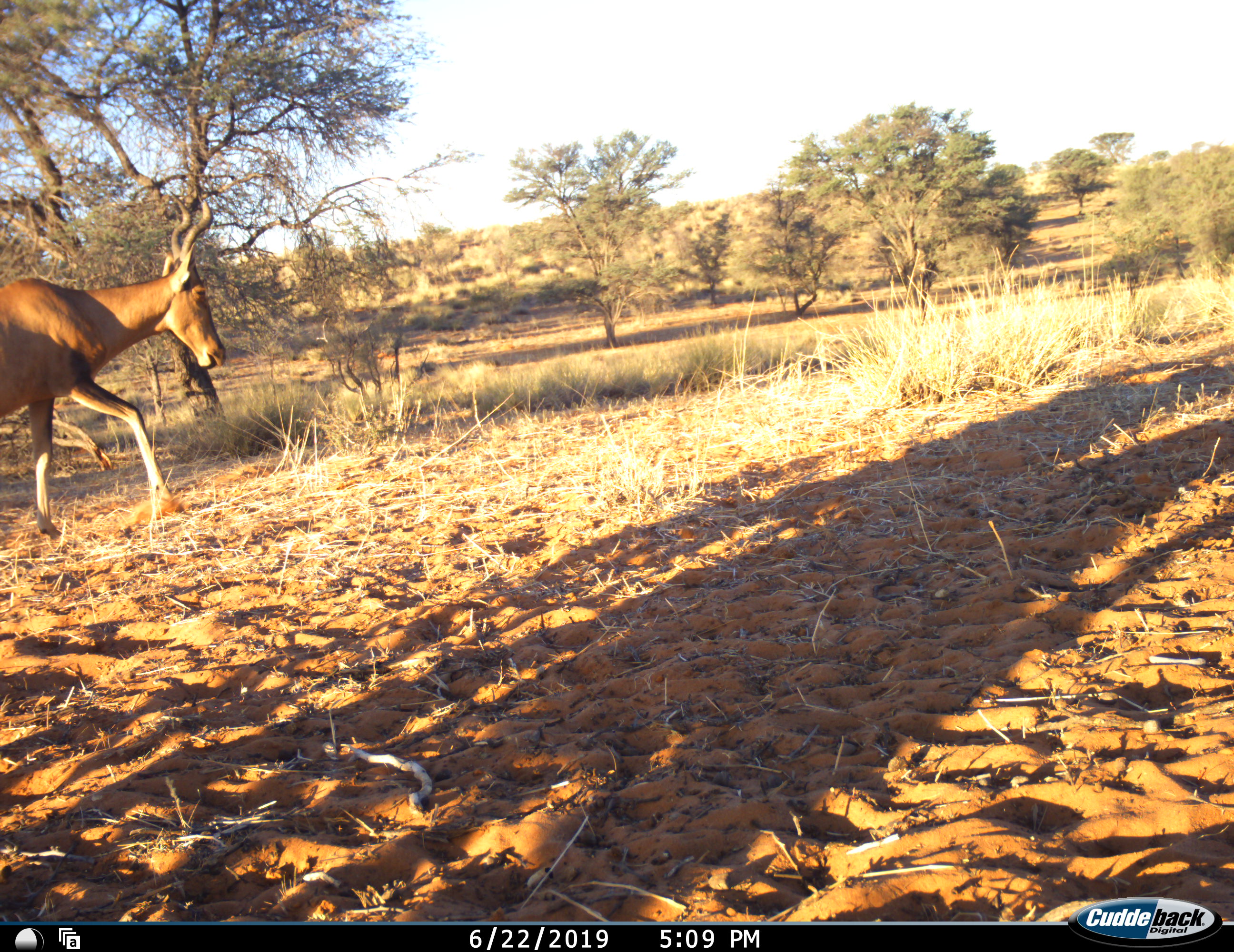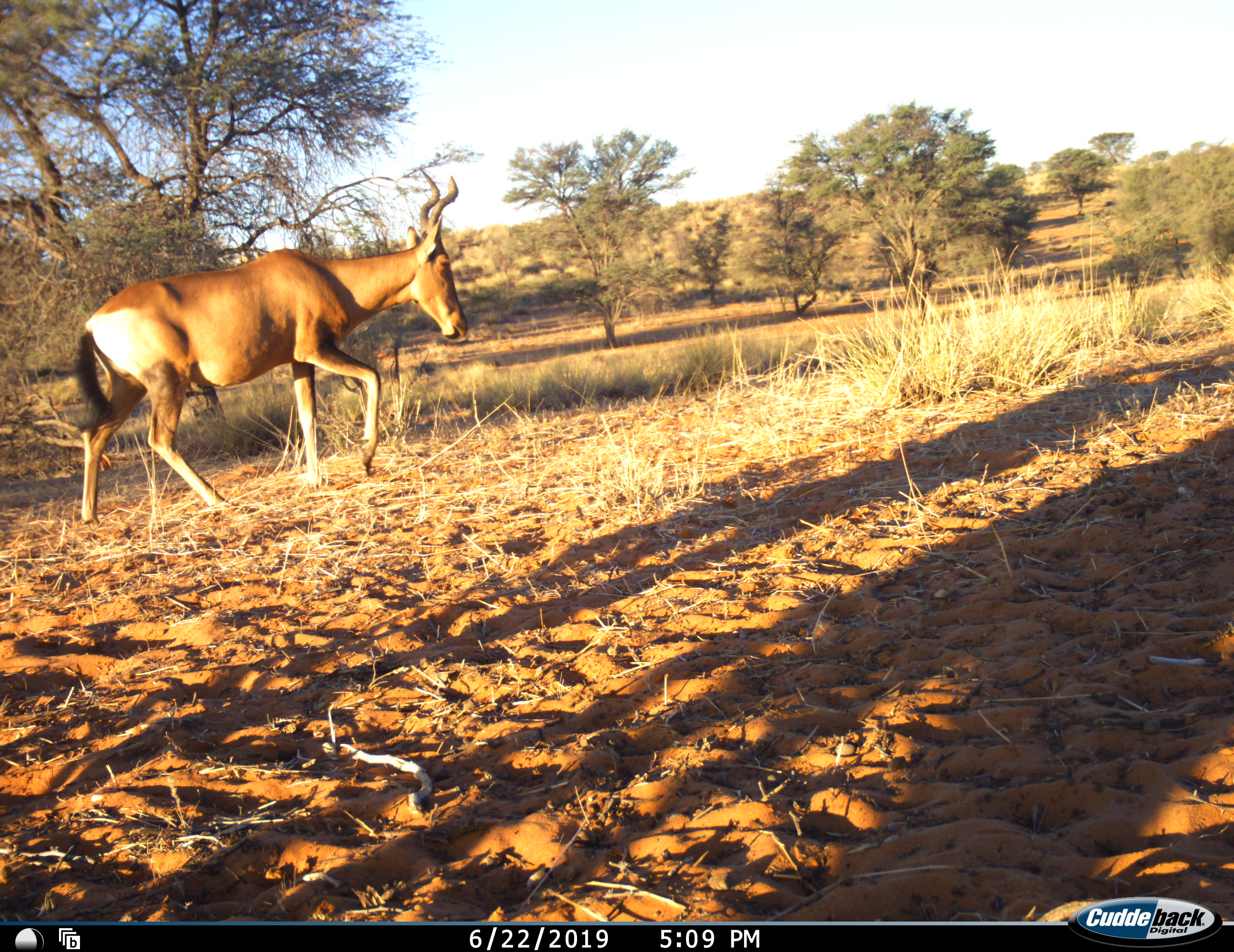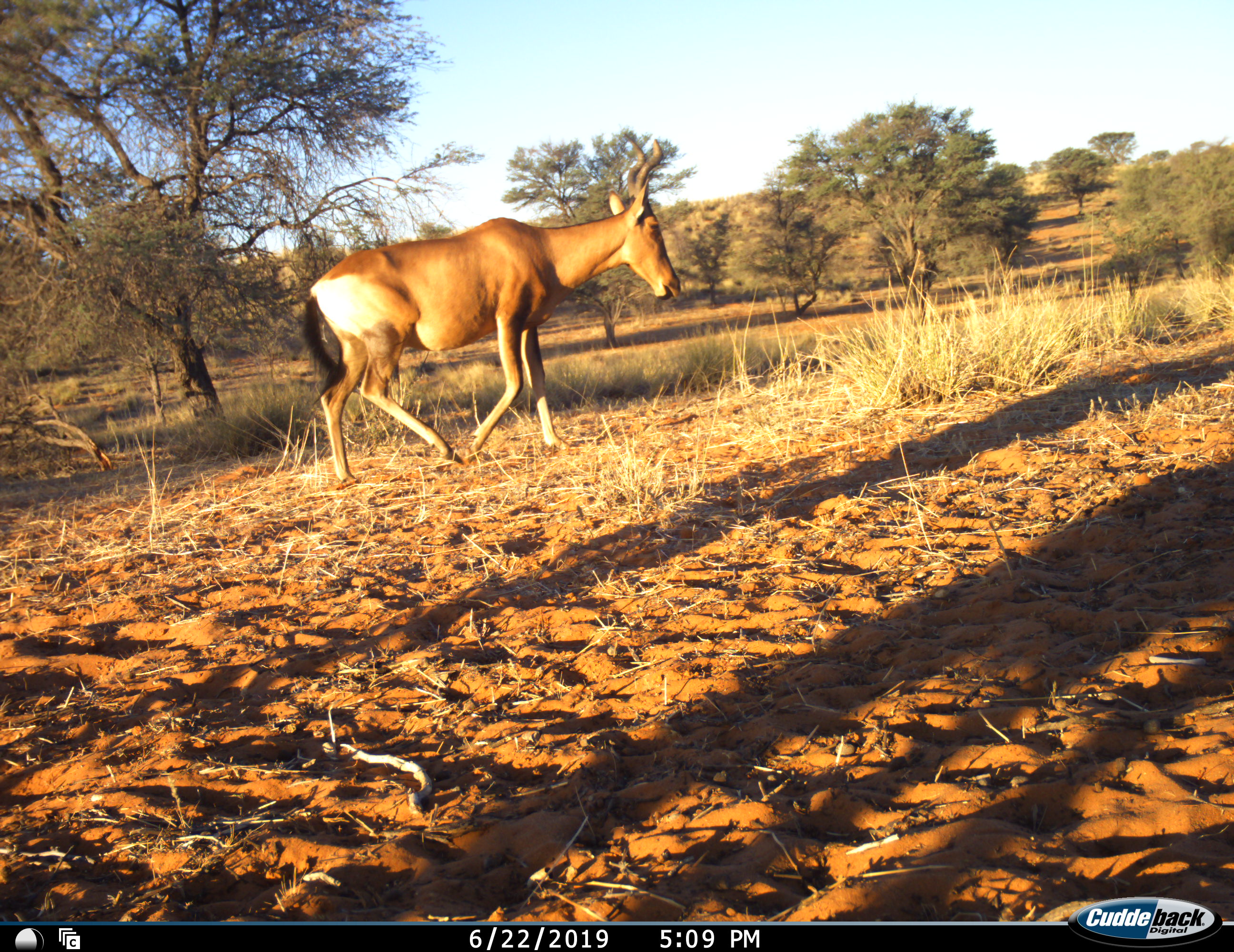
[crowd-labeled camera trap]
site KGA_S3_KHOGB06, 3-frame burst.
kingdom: Animalia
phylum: Chordata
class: Mammalia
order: Artiodactyla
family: Bovidae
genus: Alcelaphus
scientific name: Alcelaphus buselaphus caama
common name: red hartebeest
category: hartebeestred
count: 1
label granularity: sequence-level